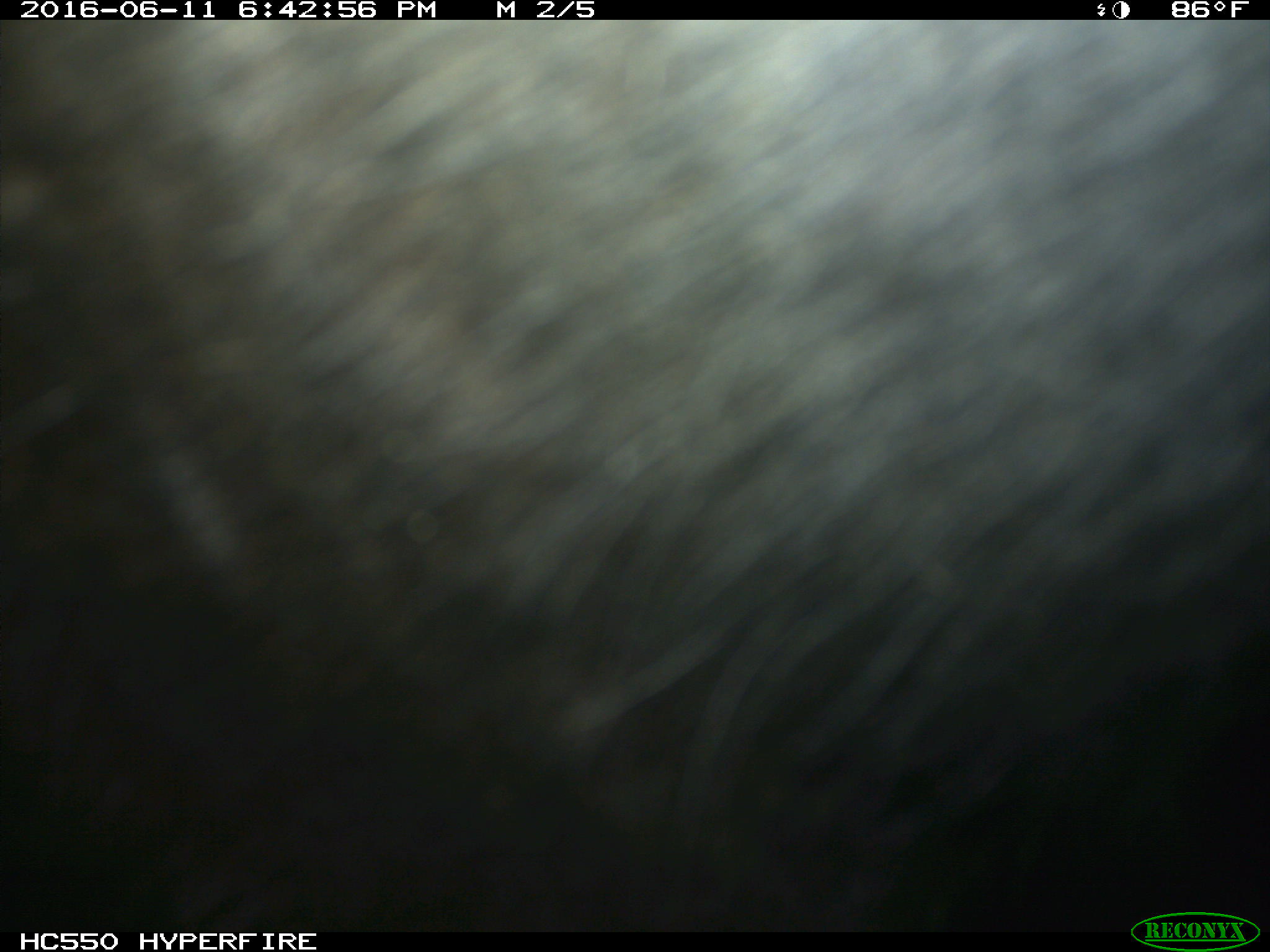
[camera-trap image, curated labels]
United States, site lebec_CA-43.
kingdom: Animalia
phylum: Chordata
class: Mammalia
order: Artiodactyla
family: Bovidae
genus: Bos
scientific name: Bos taurus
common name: domestic cow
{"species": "Bos taurus (domestic cow)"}